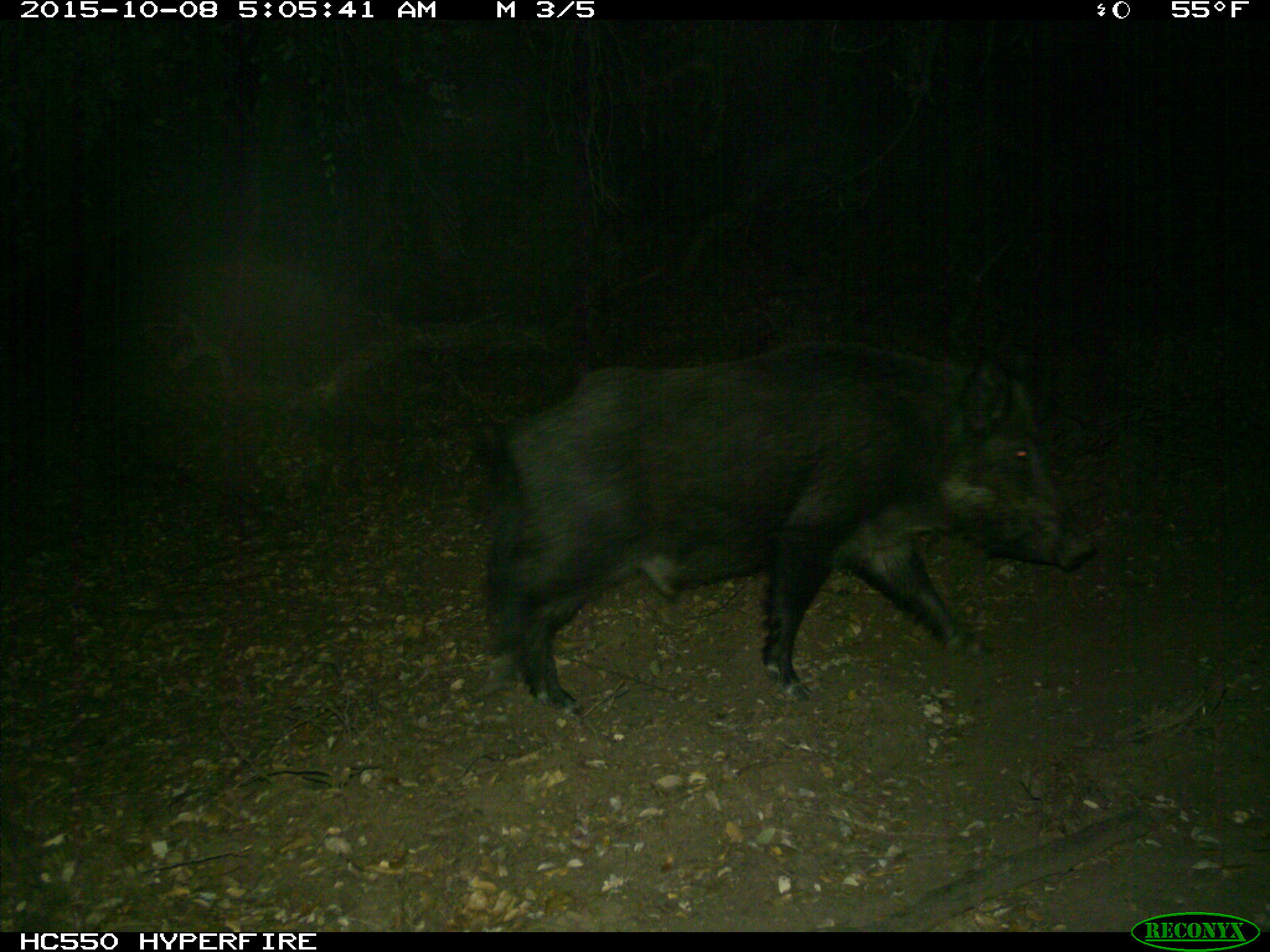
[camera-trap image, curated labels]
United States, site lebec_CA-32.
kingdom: Animalia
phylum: Chordata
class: Mammalia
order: Artiodactyla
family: Suidae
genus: Sus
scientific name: Sus scrofa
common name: wild boar